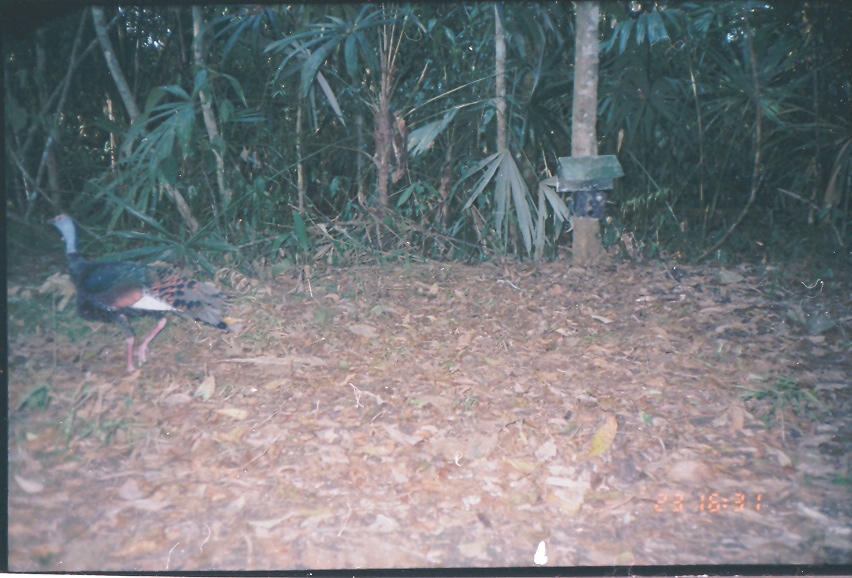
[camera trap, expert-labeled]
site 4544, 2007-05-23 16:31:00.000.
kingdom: Animalia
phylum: Chordata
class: Aves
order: Galliformes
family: Phasianidae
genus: Meleagris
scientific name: Meleagris ocellata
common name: ocellated turkey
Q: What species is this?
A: Meleagris ocellata (ocellated turkey).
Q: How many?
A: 1.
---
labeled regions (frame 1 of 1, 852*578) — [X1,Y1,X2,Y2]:
meleagris ocellata: [45,211,235,372]